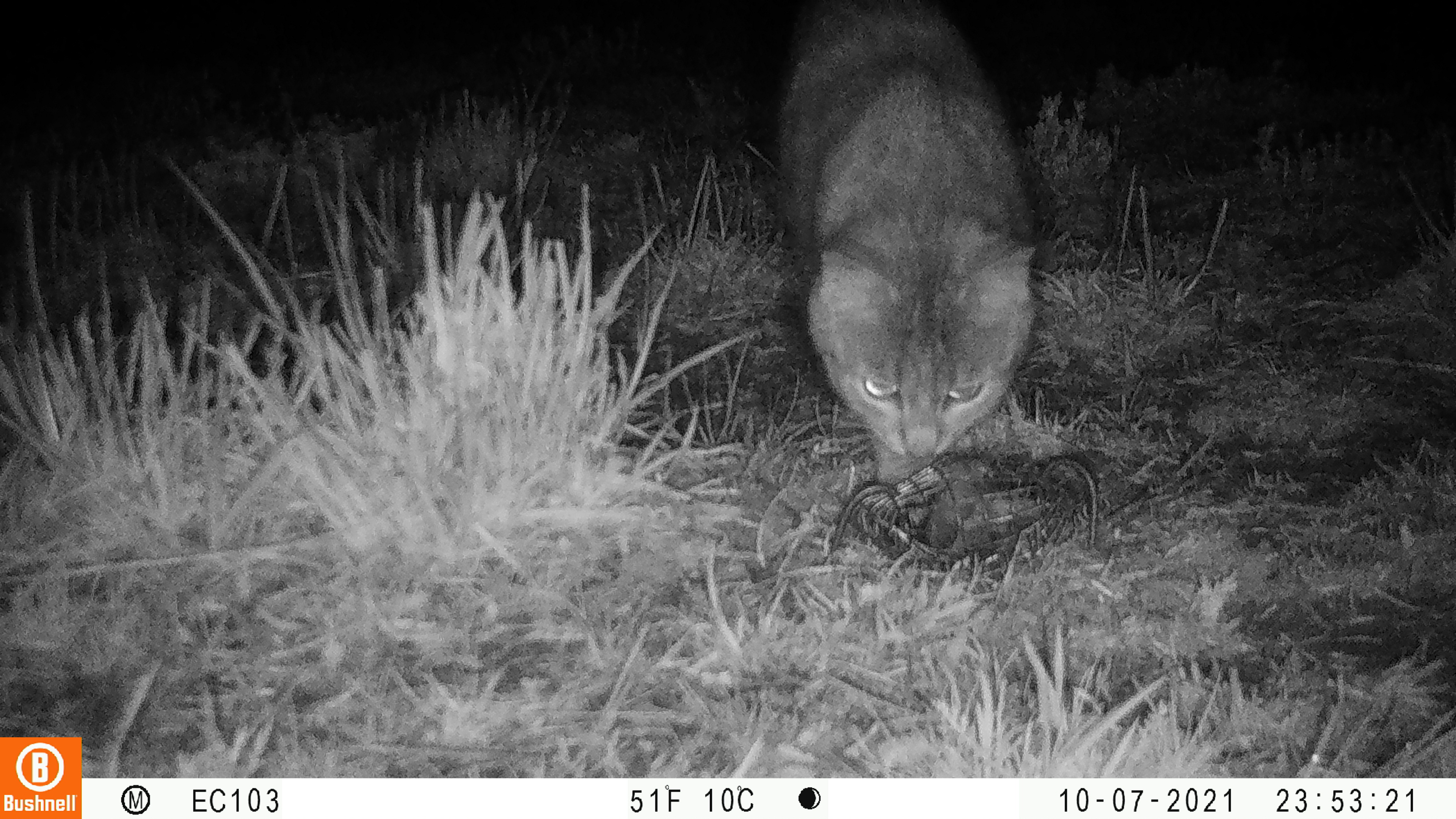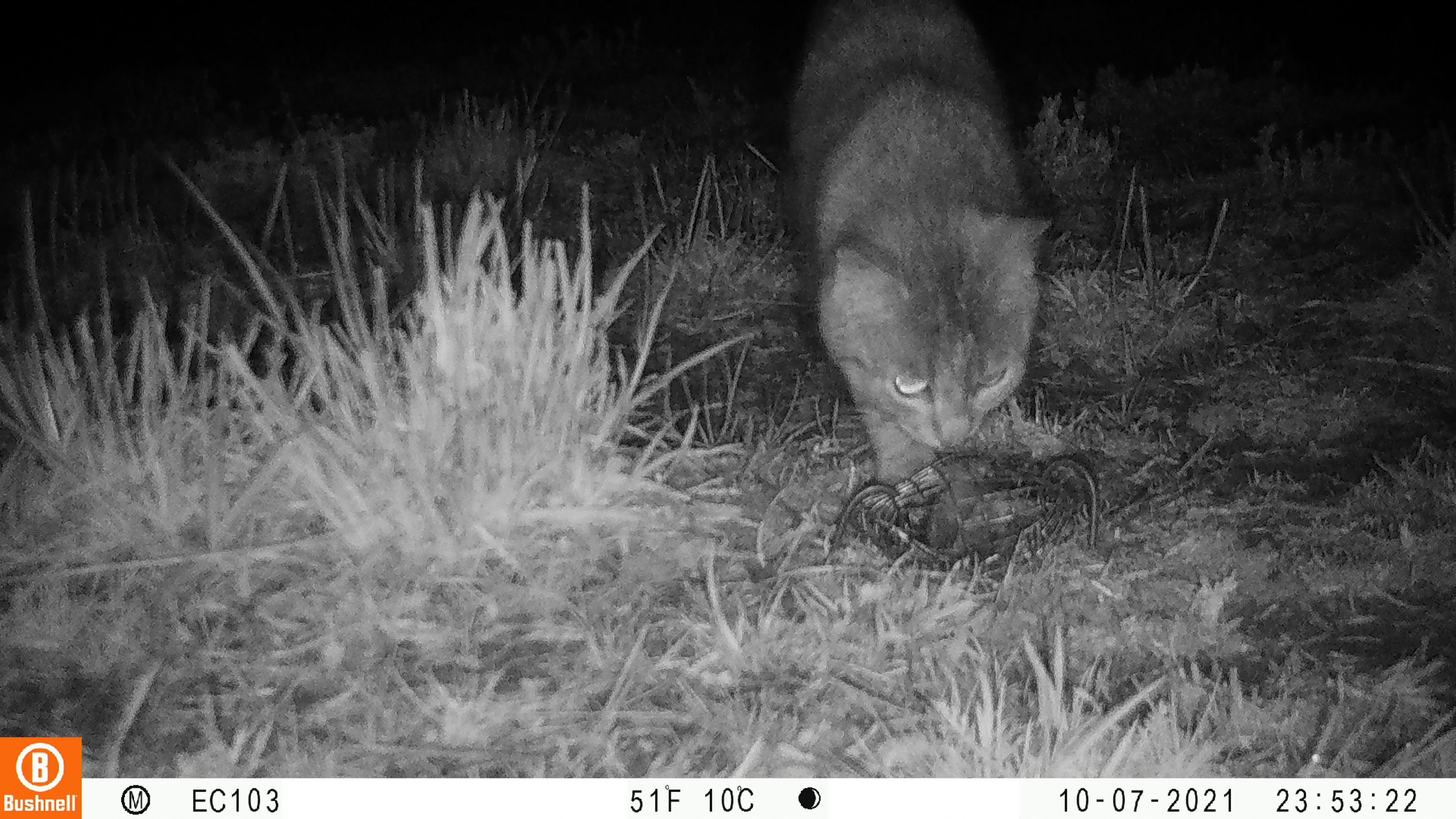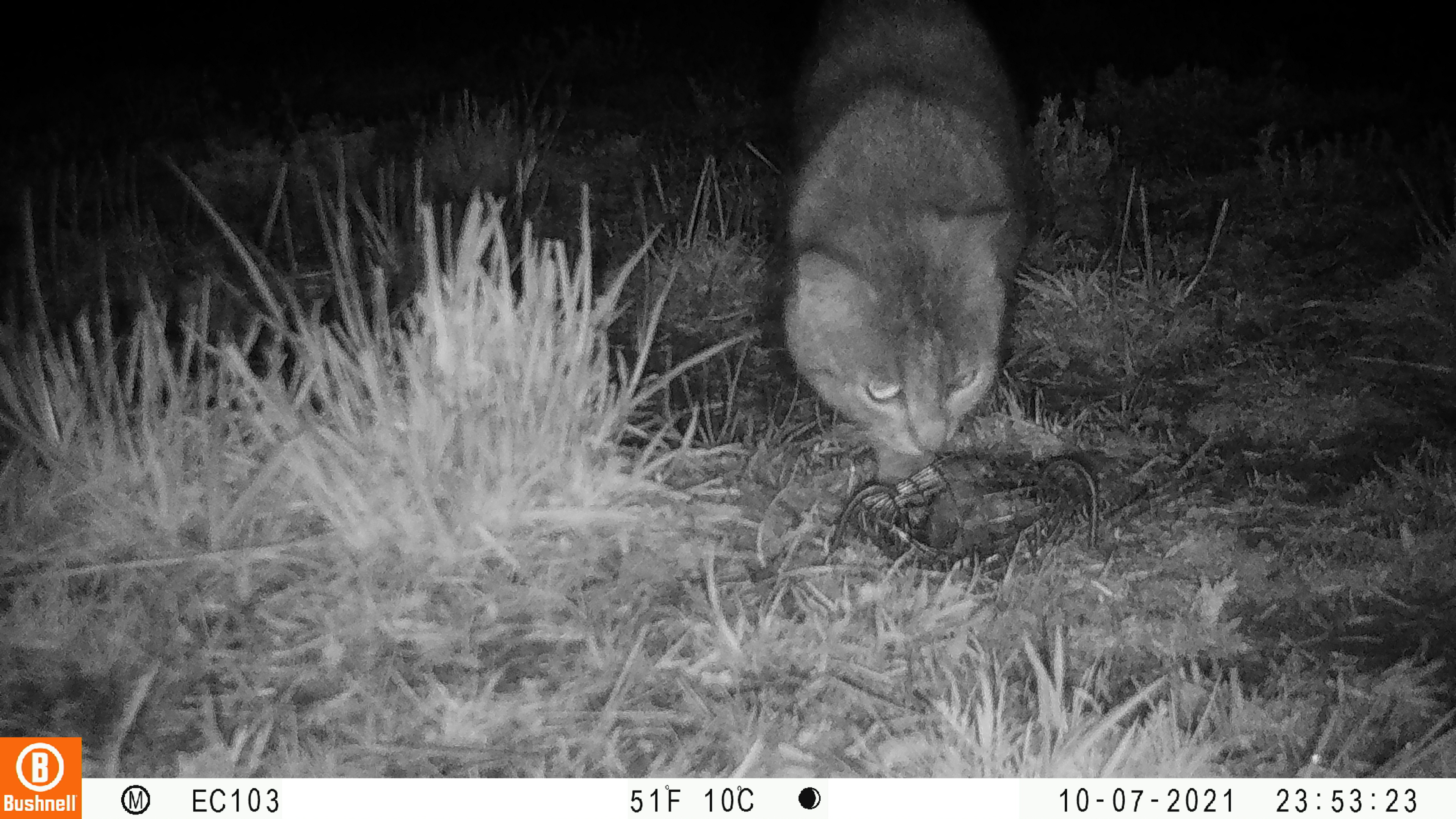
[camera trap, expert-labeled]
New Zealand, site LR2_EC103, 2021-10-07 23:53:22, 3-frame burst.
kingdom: Animalia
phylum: Chordata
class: Mammalia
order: Carnivora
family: Felidae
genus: Felis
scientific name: Felis catus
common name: domestic cat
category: cat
Cat (domestic cat) (Felis catus).